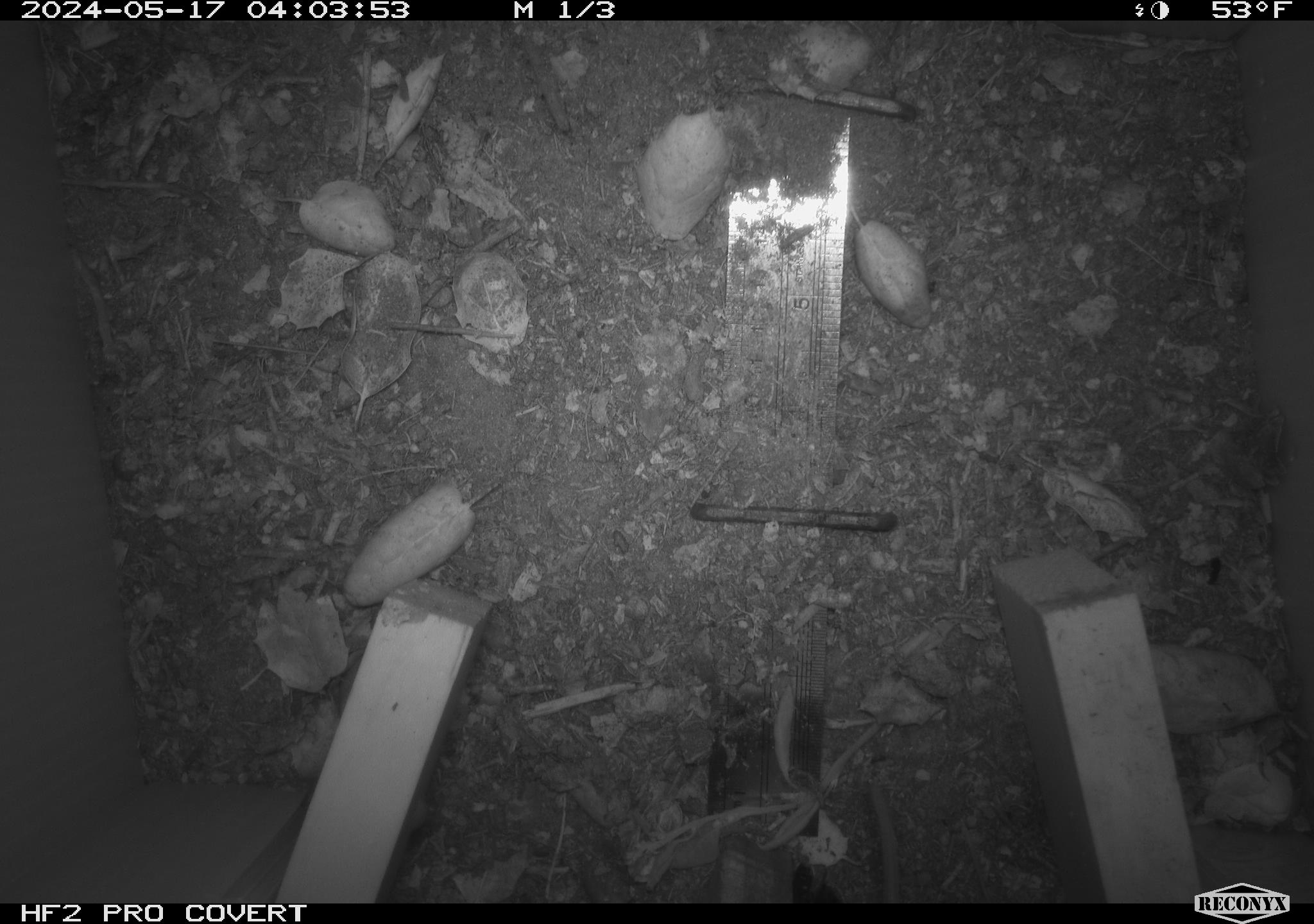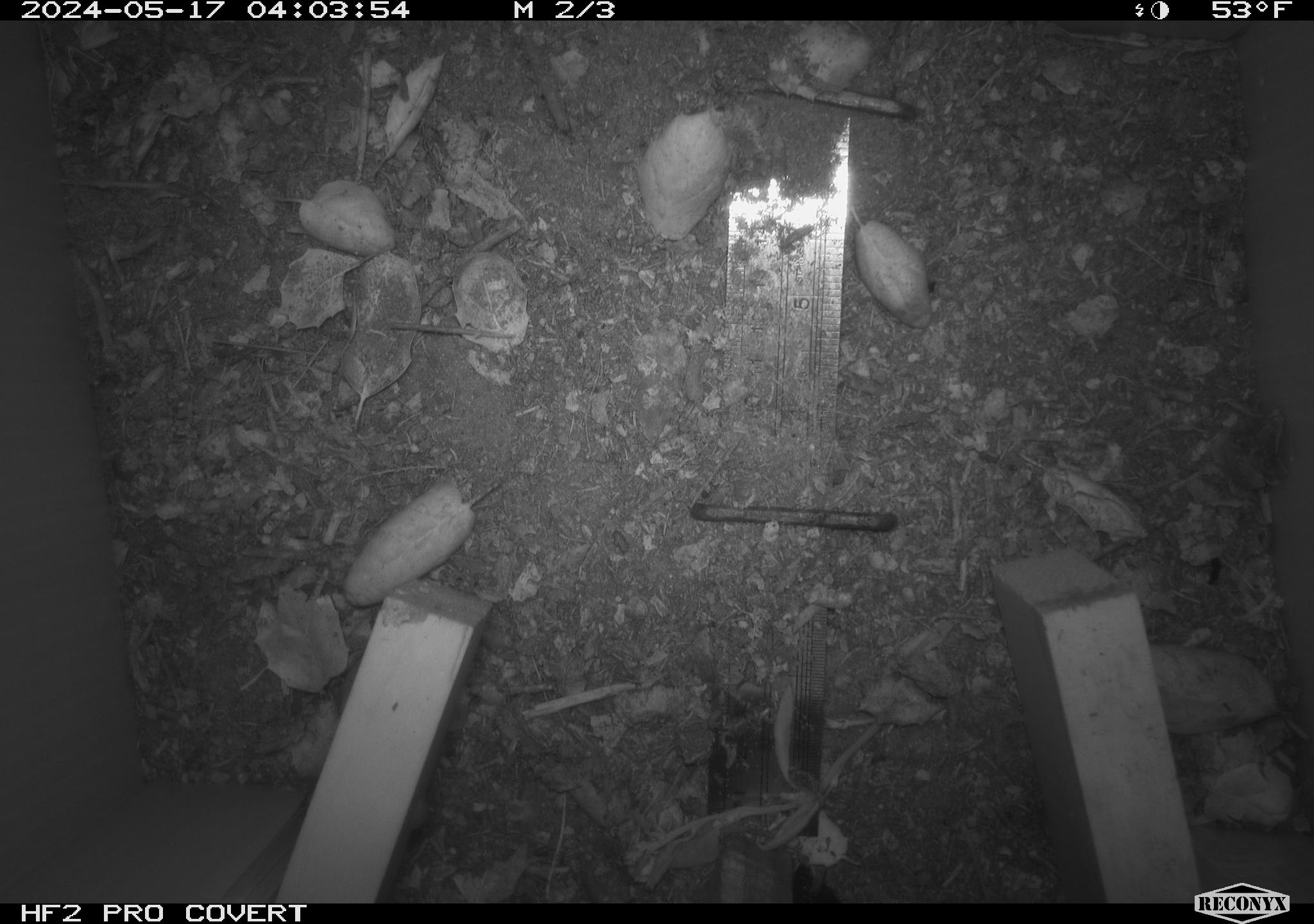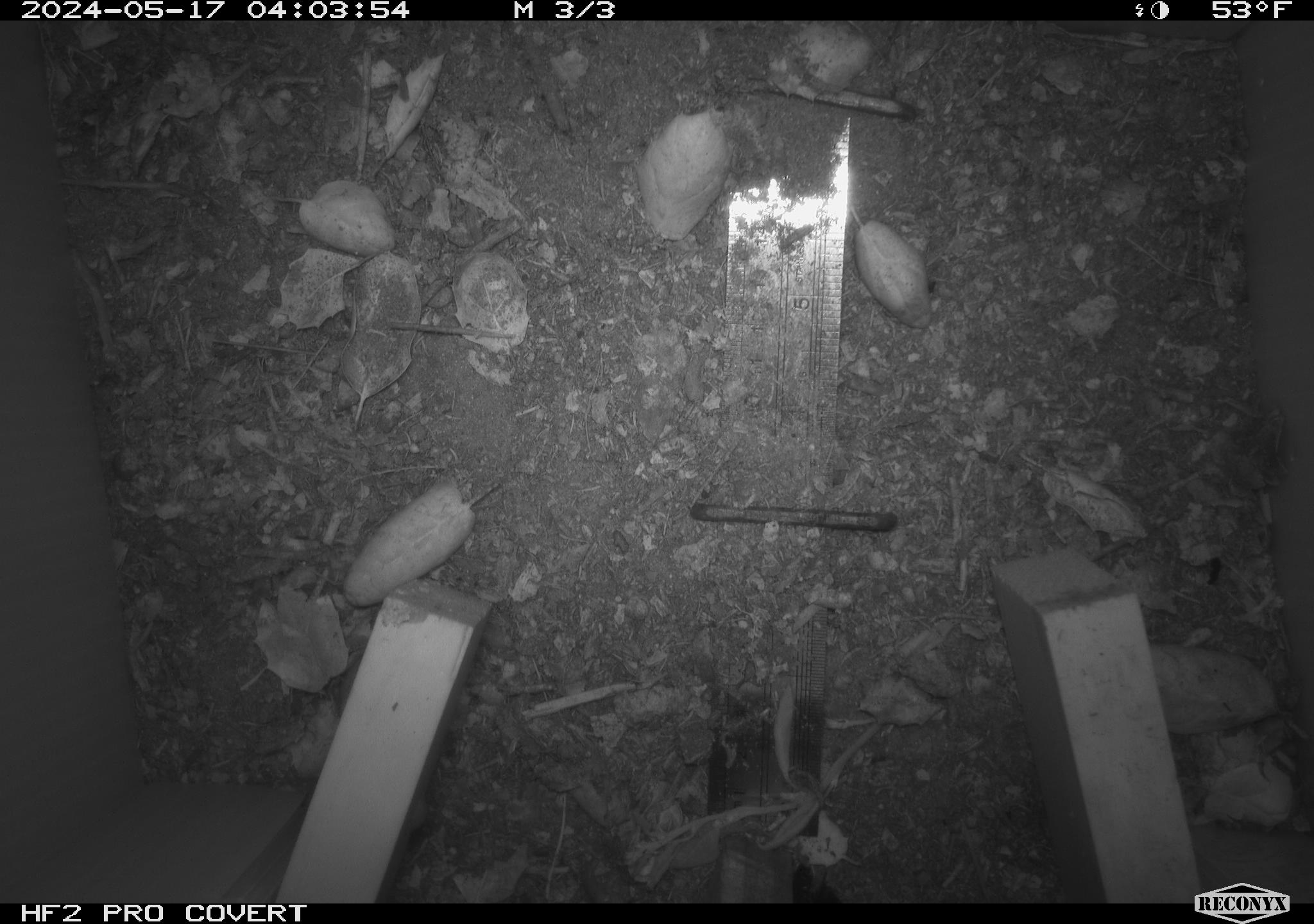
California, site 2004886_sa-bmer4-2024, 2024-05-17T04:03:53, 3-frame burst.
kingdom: Animalia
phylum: Chordata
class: Mammalia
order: Rodentia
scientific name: Rodentia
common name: mouse species